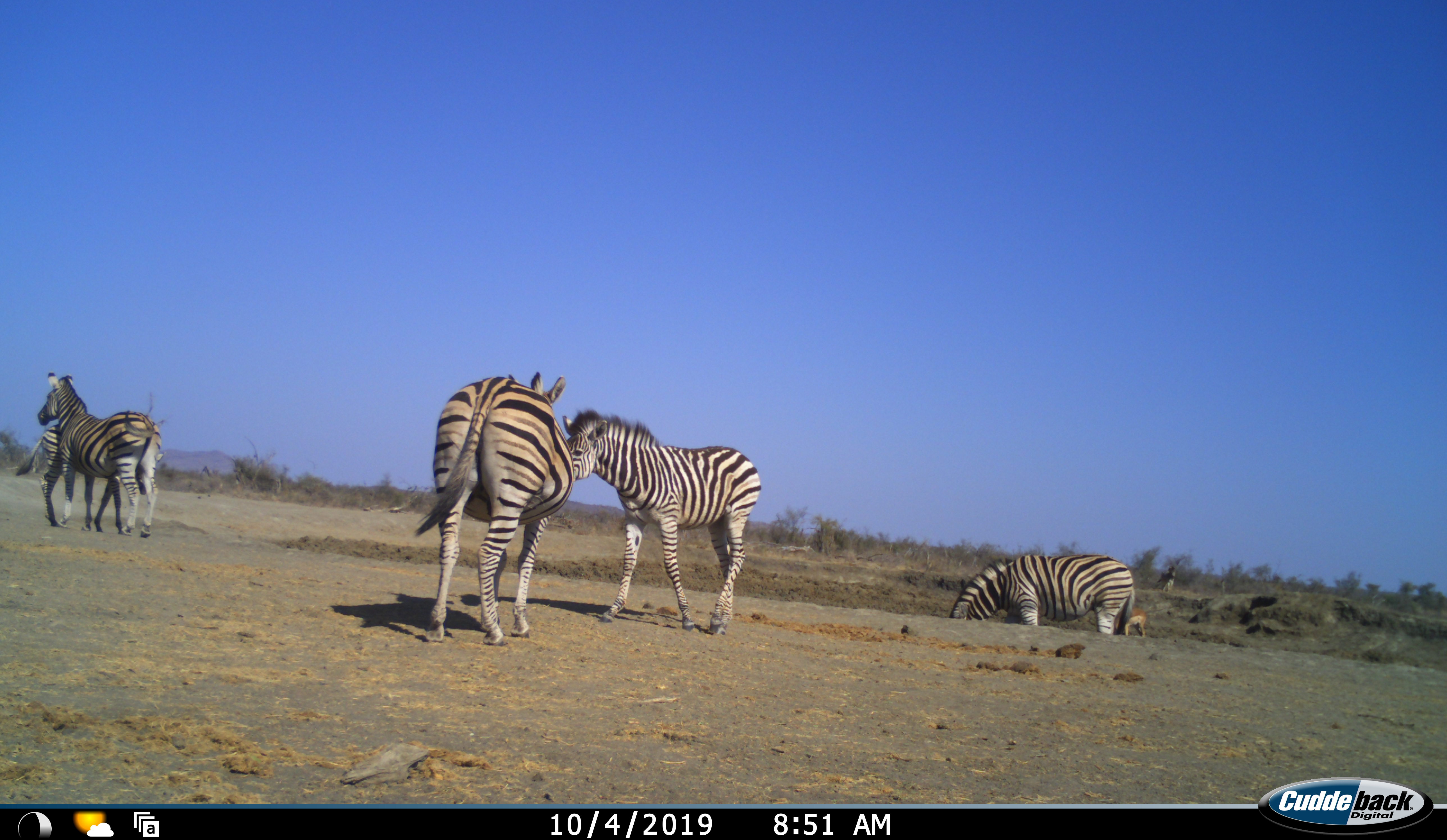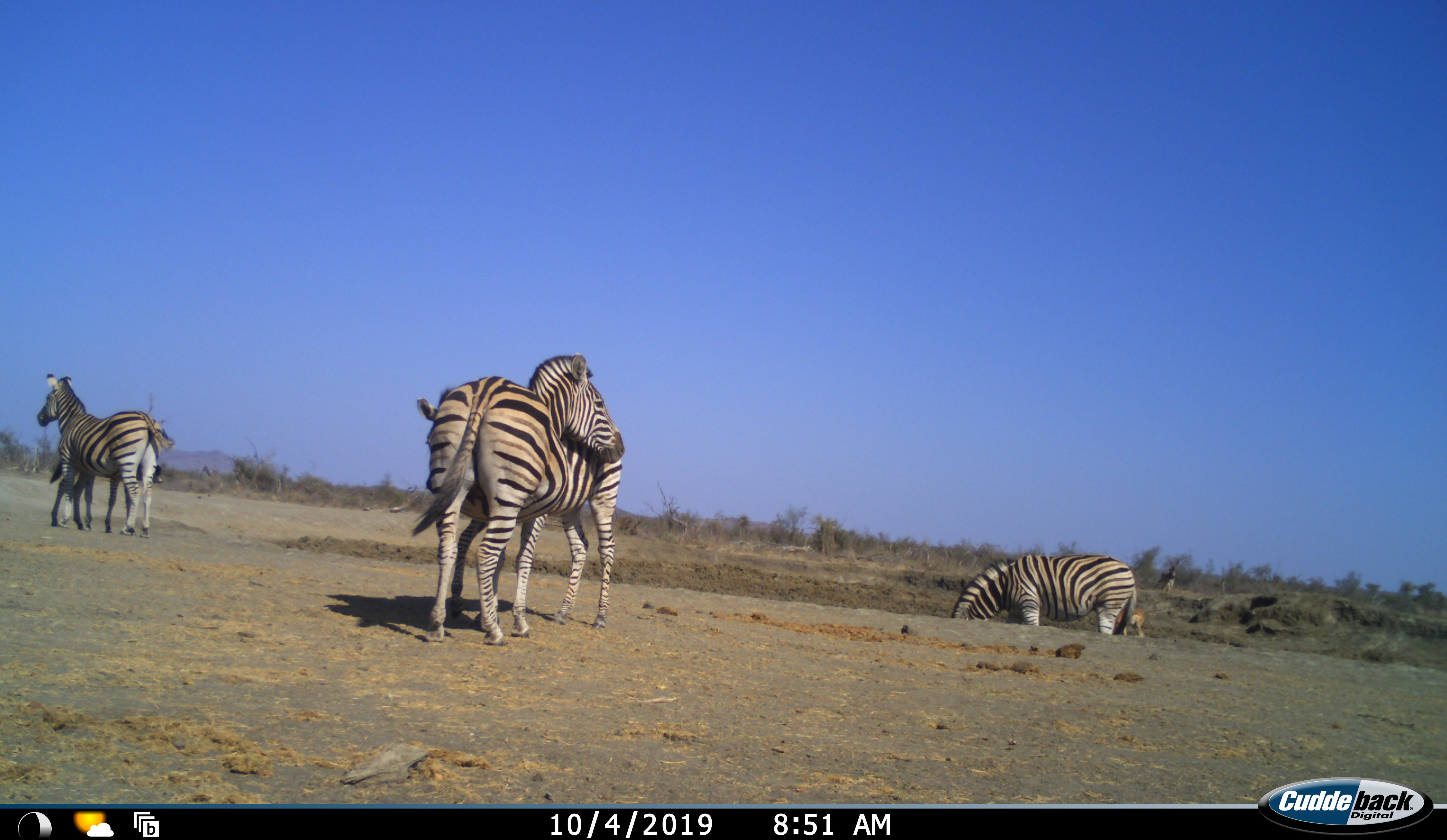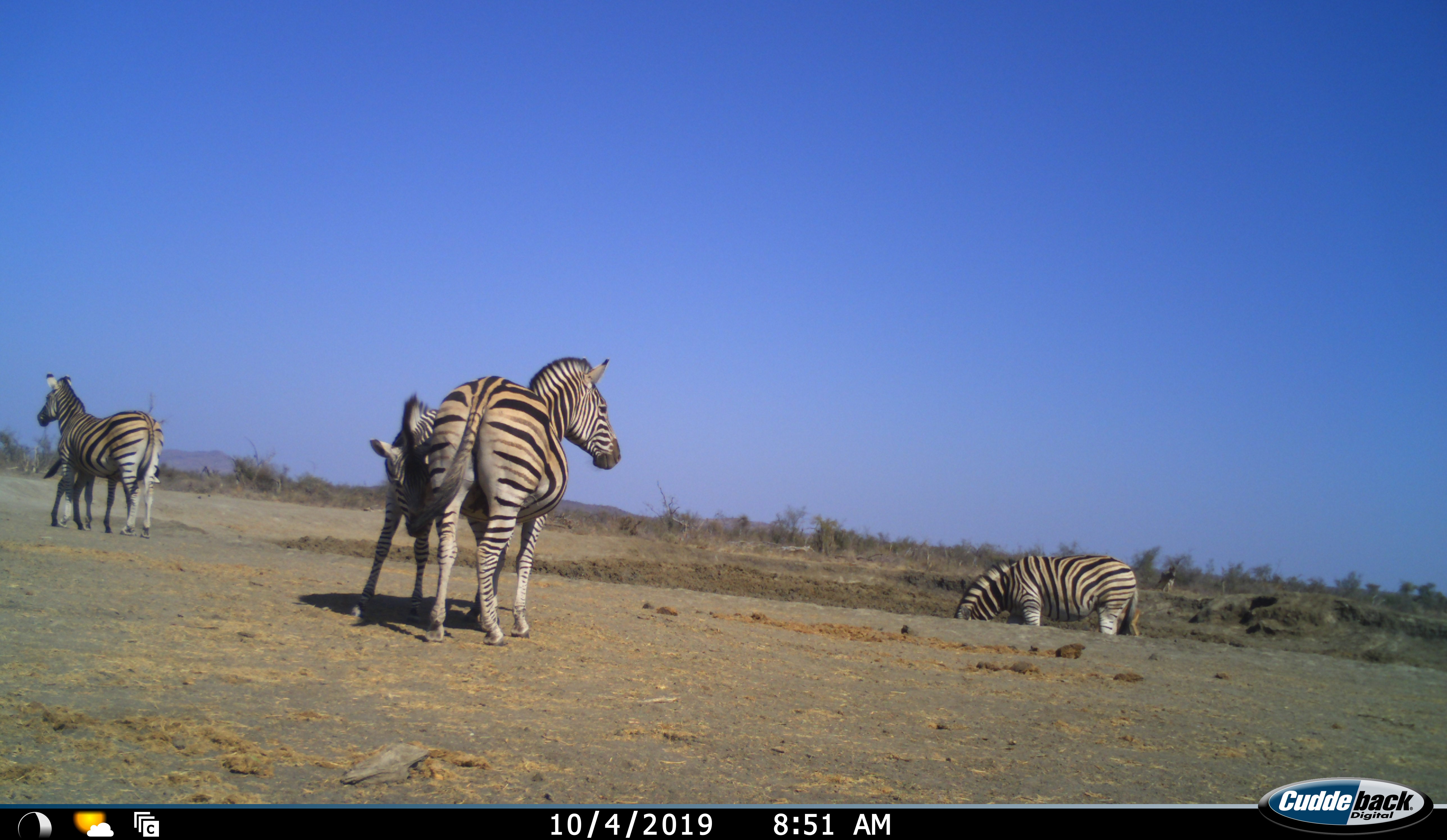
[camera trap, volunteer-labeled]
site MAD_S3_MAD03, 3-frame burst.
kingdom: Animalia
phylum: Chordata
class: Mammalia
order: Artiodactyla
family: Bovidae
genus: Aepyceros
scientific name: Aepyceros melampus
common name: impala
Impala (Aepyceros melampus), count 1. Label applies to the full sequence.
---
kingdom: Animalia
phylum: Chordata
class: Mammalia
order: Perissodactyla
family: Equidae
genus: Equus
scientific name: Equus quagga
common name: plains zebra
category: zebraplains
Zebraplains (plains zebra) (Equus quagga), count 5. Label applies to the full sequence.